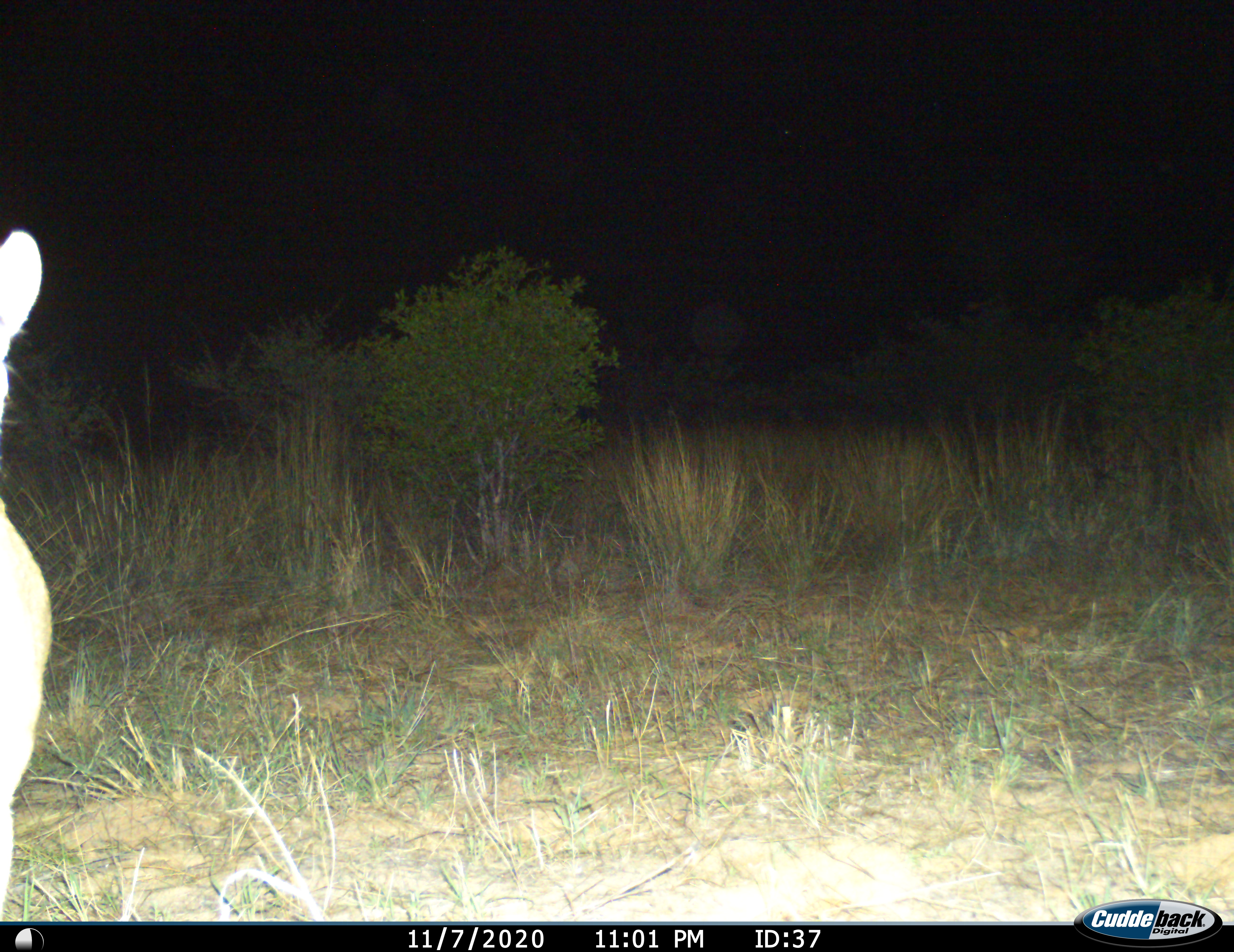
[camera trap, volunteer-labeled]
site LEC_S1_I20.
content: unidentified animal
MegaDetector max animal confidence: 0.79